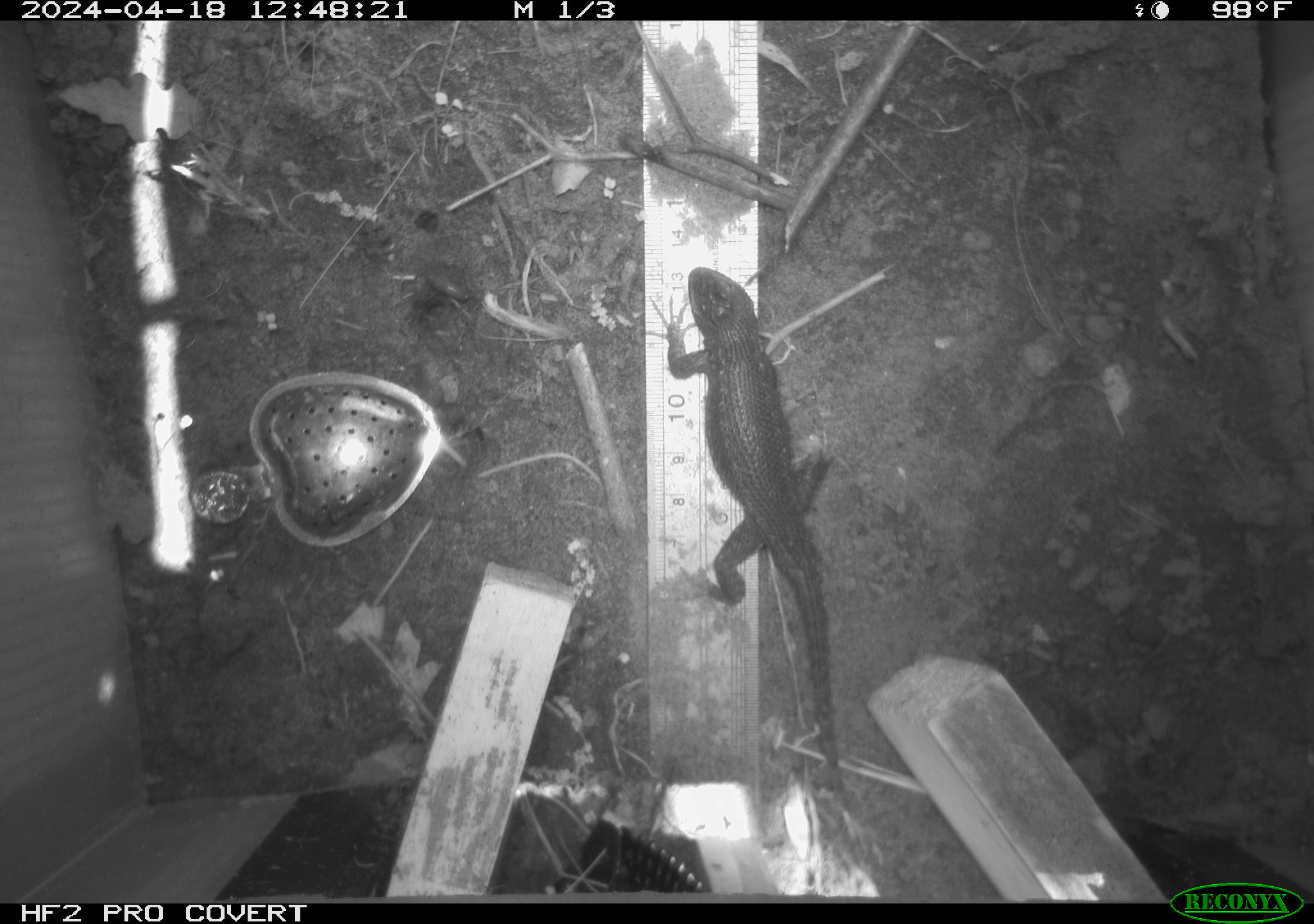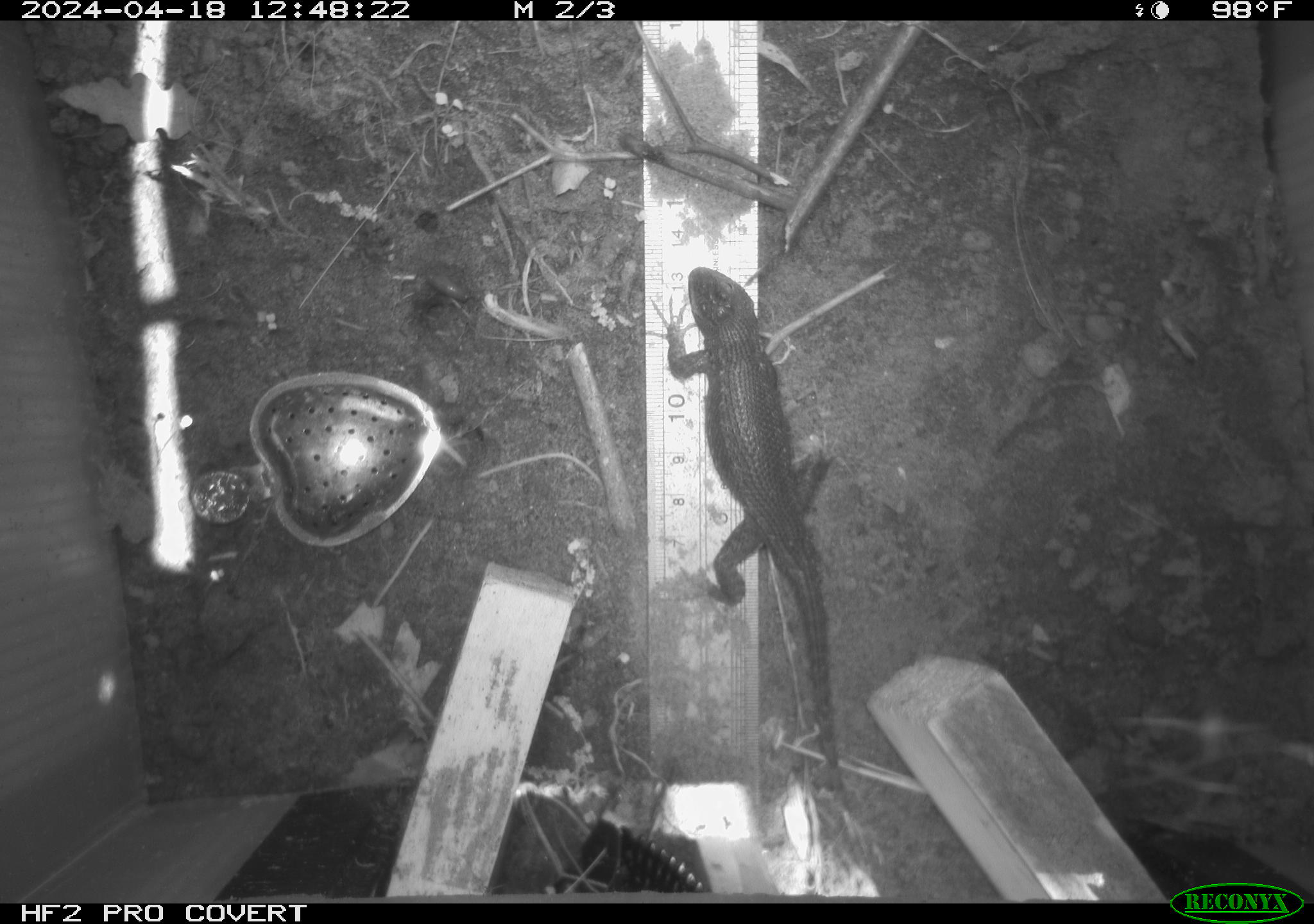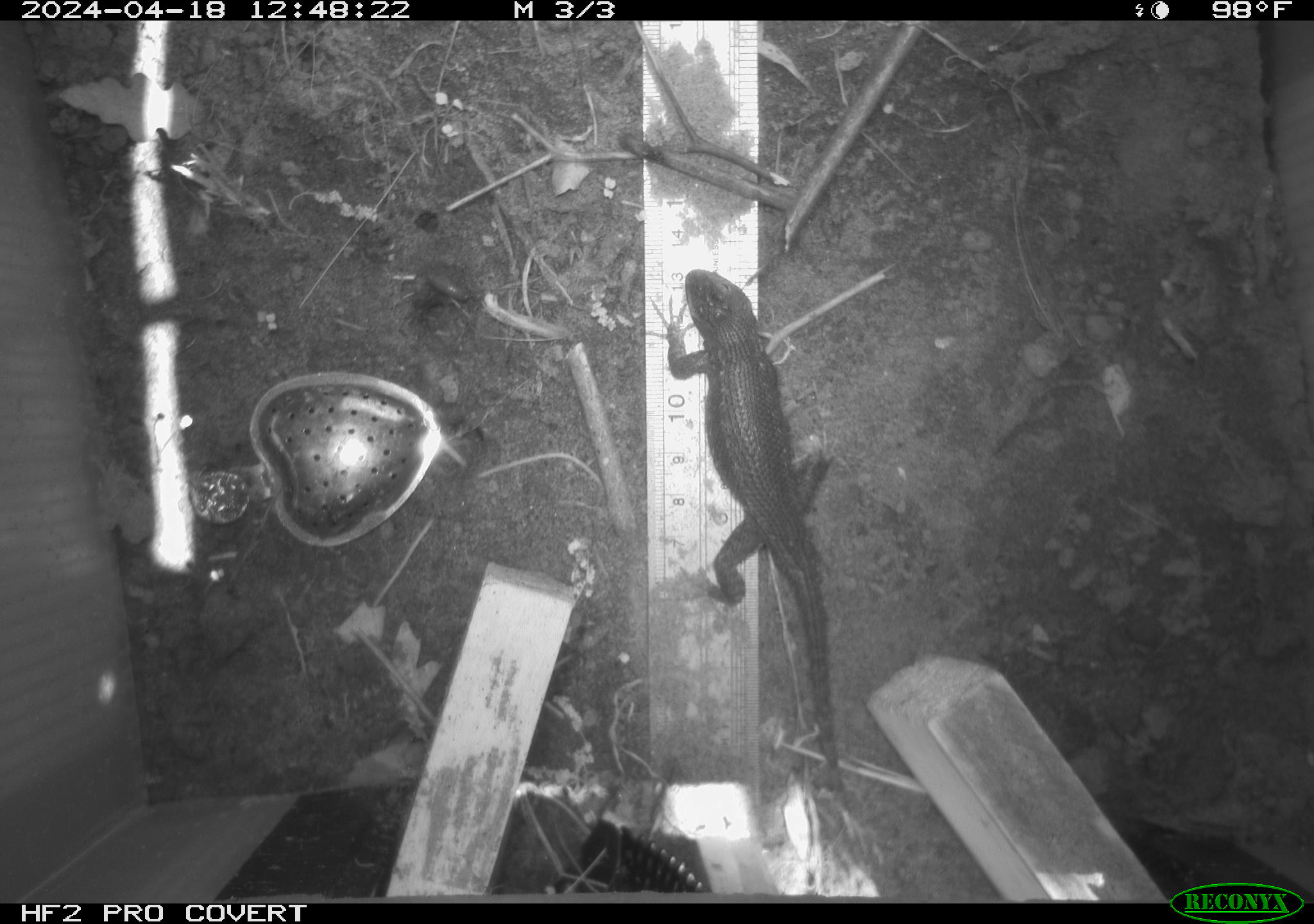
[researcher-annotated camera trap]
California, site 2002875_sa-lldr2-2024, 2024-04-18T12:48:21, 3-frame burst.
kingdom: Animalia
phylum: Chordata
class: Reptilia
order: Squamata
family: Phrynosomatidae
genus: Sceloporus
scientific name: Sceloporus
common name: spiny lizards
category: sceloporus species